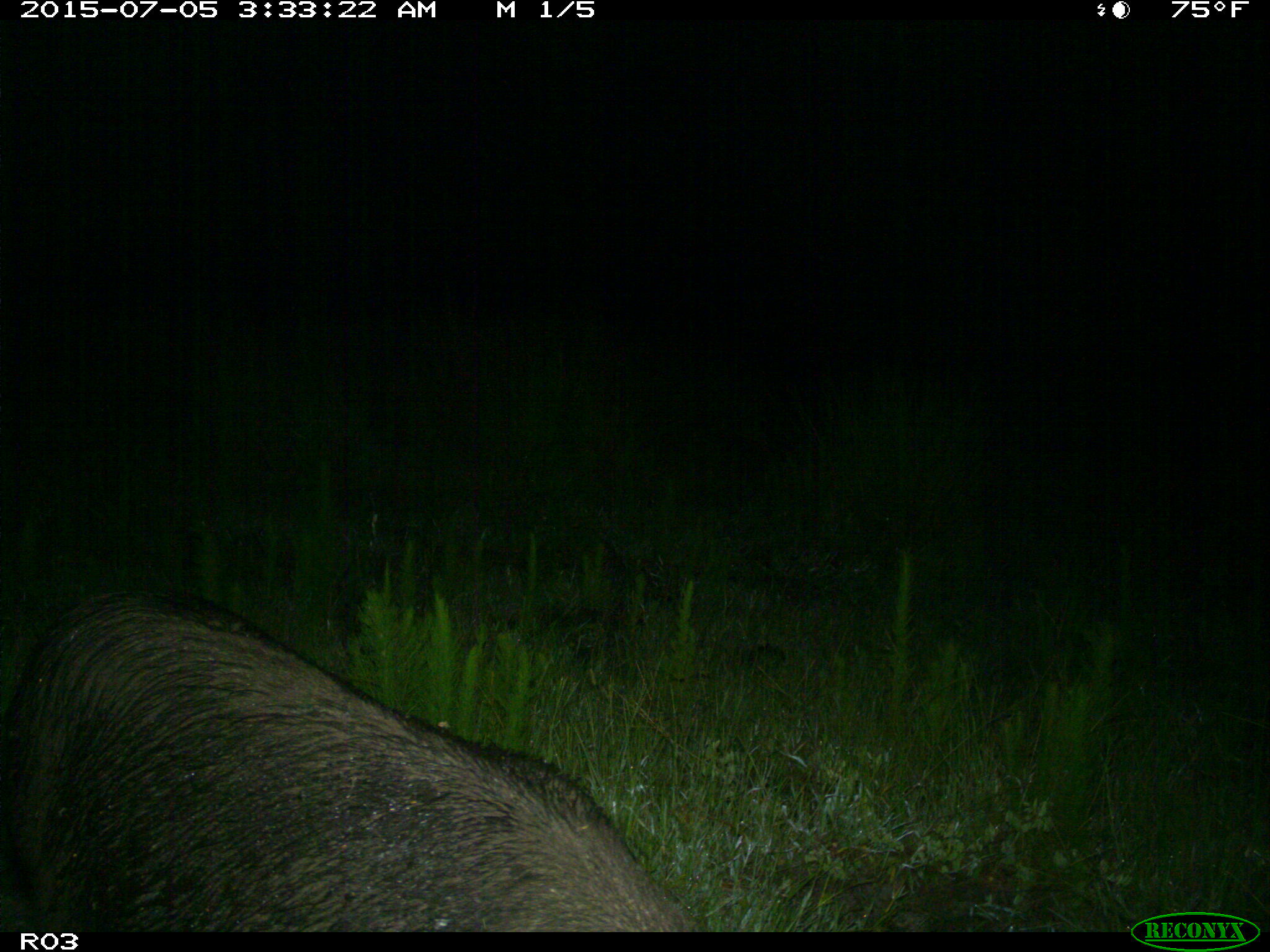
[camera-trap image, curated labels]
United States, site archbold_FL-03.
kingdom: Animalia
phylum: Chordata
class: Mammalia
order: Artiodactyla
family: Suidae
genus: Sus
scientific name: Sus scrofa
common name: wild boar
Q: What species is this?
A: Sus scrofa (wild boar).